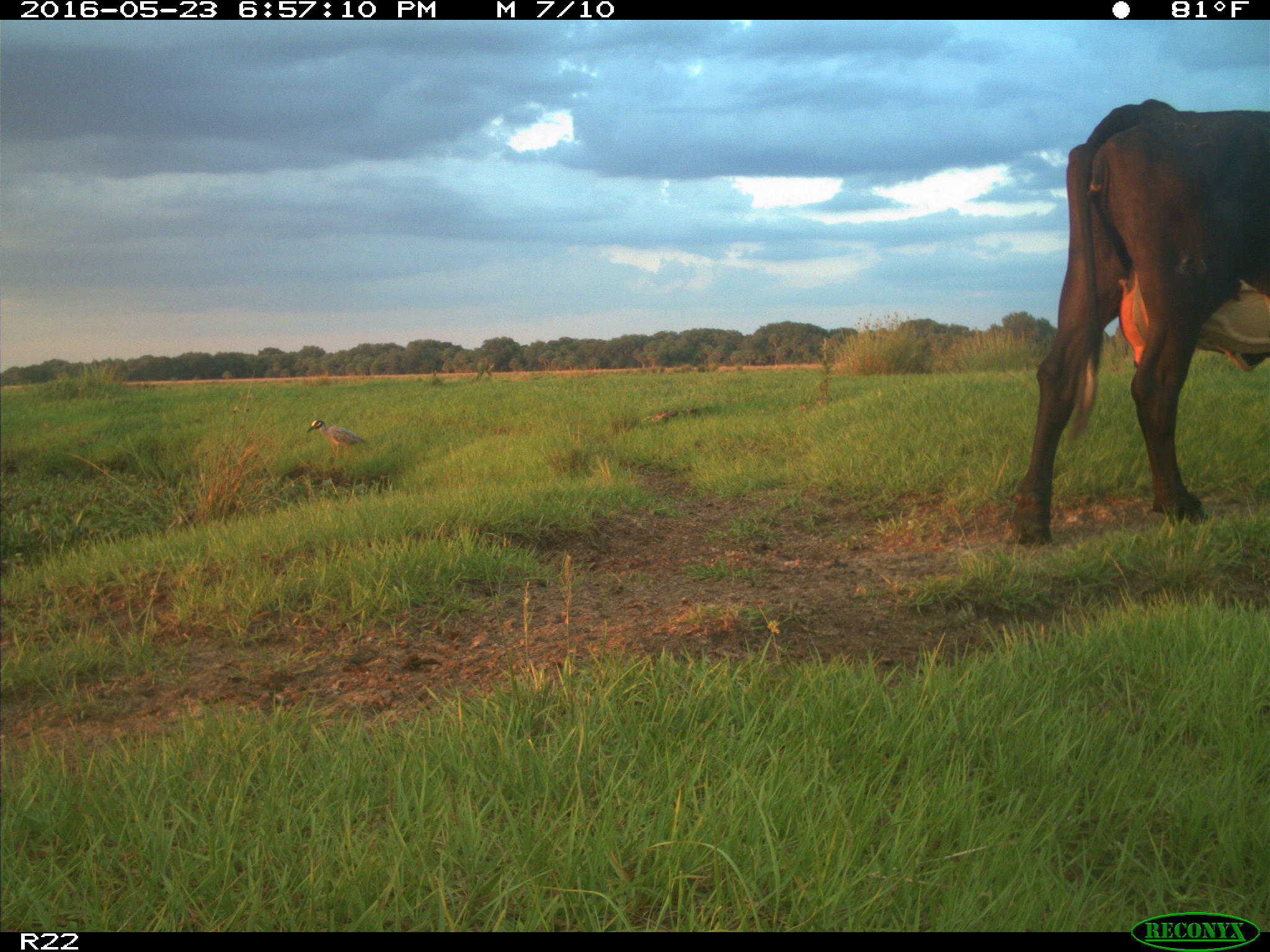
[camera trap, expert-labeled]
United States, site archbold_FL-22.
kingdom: Animalia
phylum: Chordata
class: Mammalia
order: Artiodactyla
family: Bovidae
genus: Bos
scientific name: Bos taurus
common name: domestic cow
Bos taurus (domestic cow).